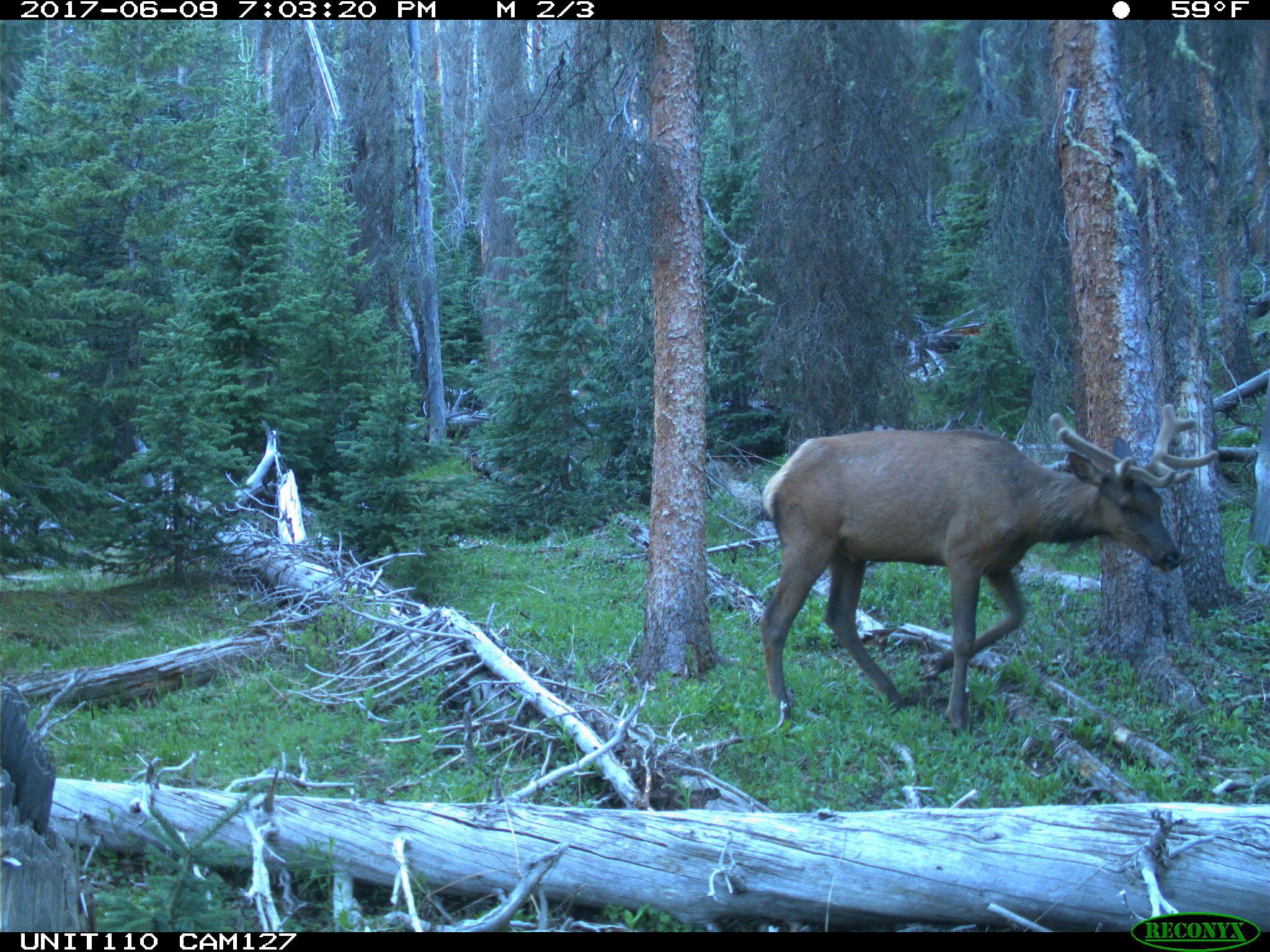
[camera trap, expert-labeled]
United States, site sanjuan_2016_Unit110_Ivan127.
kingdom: Animalia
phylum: Chordata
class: Mammalia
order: Artiodactyla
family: Cervidae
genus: Cervus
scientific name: Cervus elaphus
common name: red deer